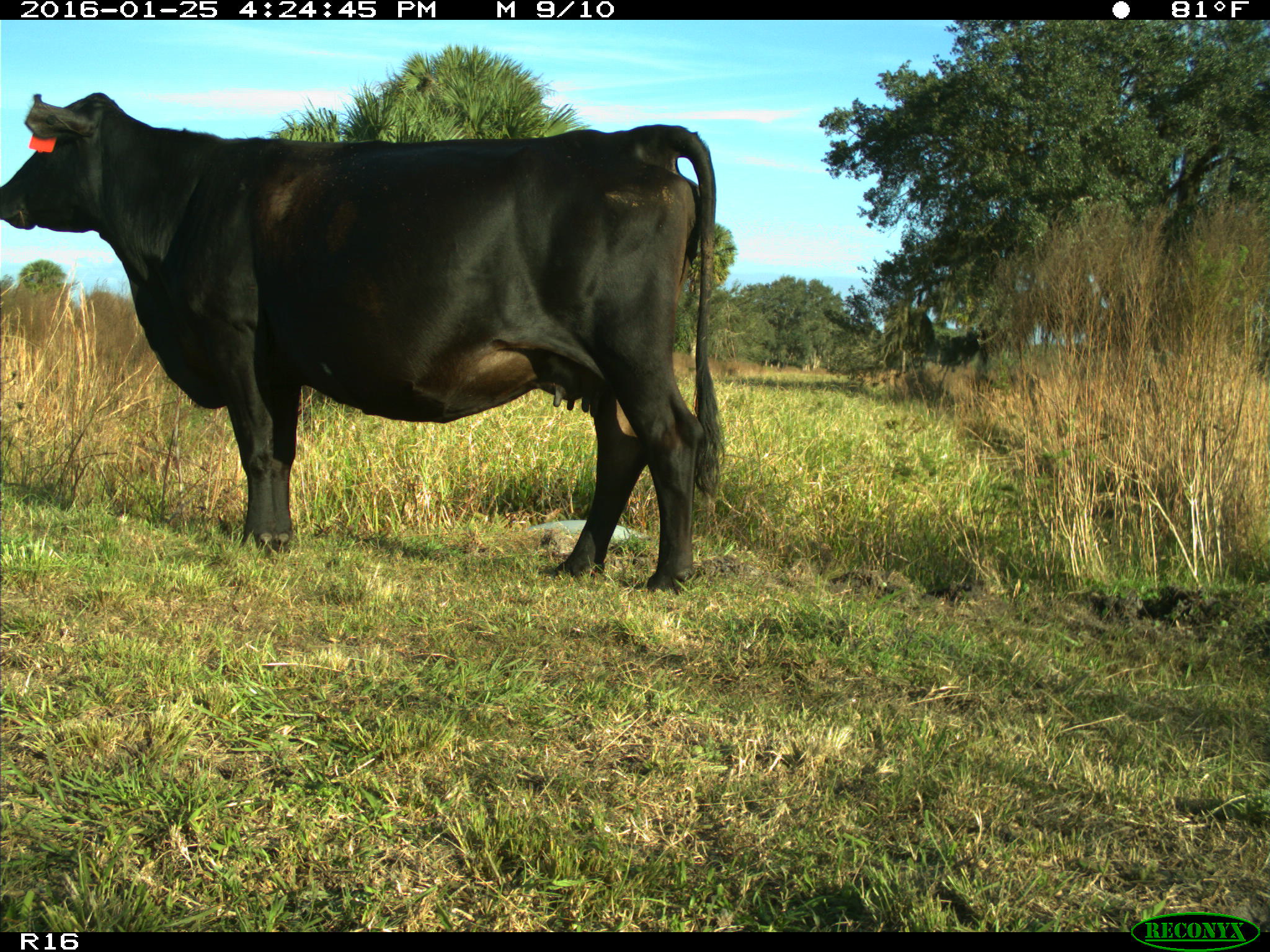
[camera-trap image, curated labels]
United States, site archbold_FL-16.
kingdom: Animalia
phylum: Chordata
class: Mammalia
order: Artiodactyla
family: Bovidae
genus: Bos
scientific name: Bos taurus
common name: domestic cow